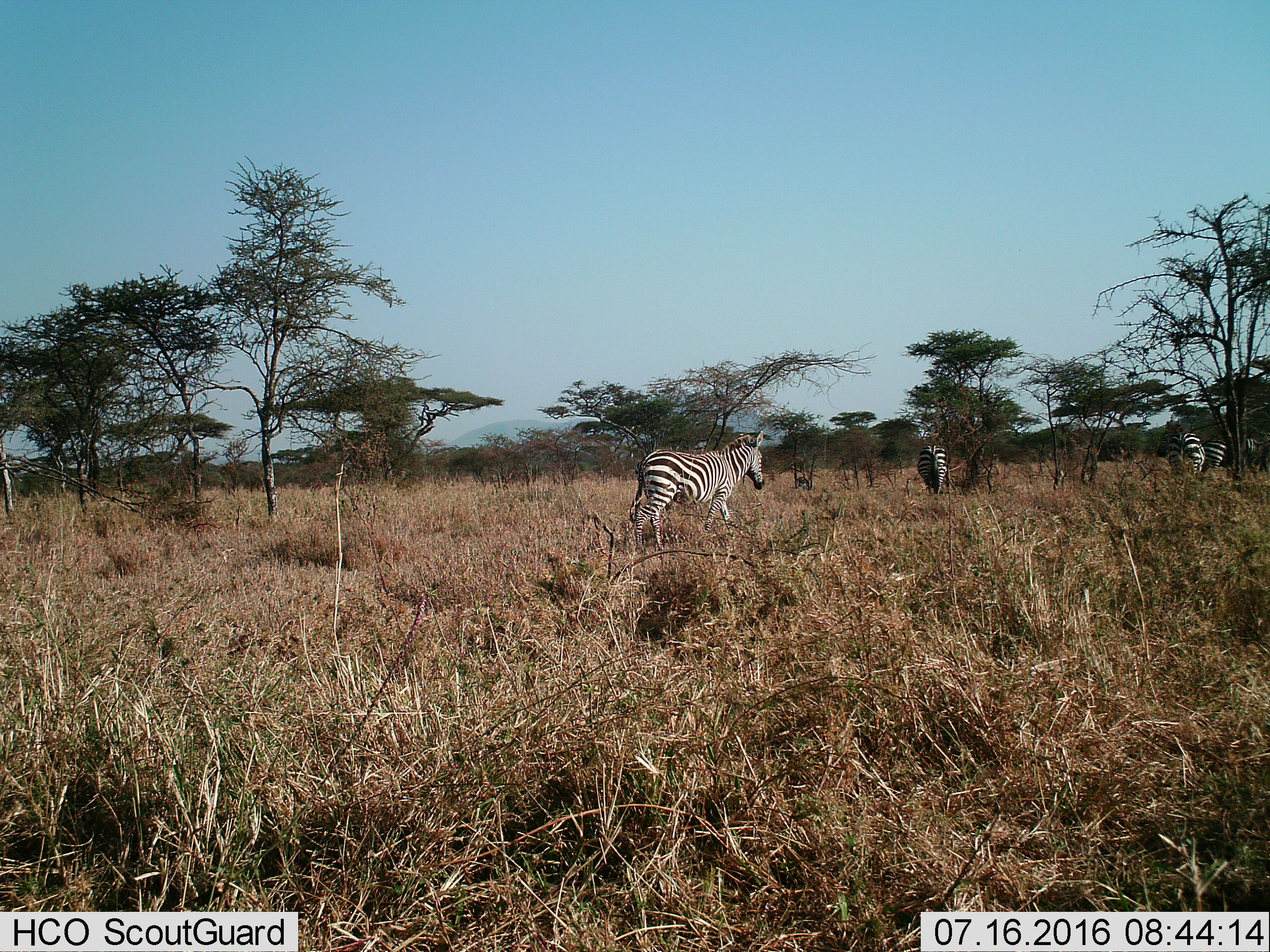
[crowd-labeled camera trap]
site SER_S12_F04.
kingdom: Animalia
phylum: Chordata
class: Mammalia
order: Perissodactyla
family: Equidae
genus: Equus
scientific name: Equus quagga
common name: plains zebra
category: zebraplains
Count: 4.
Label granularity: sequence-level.